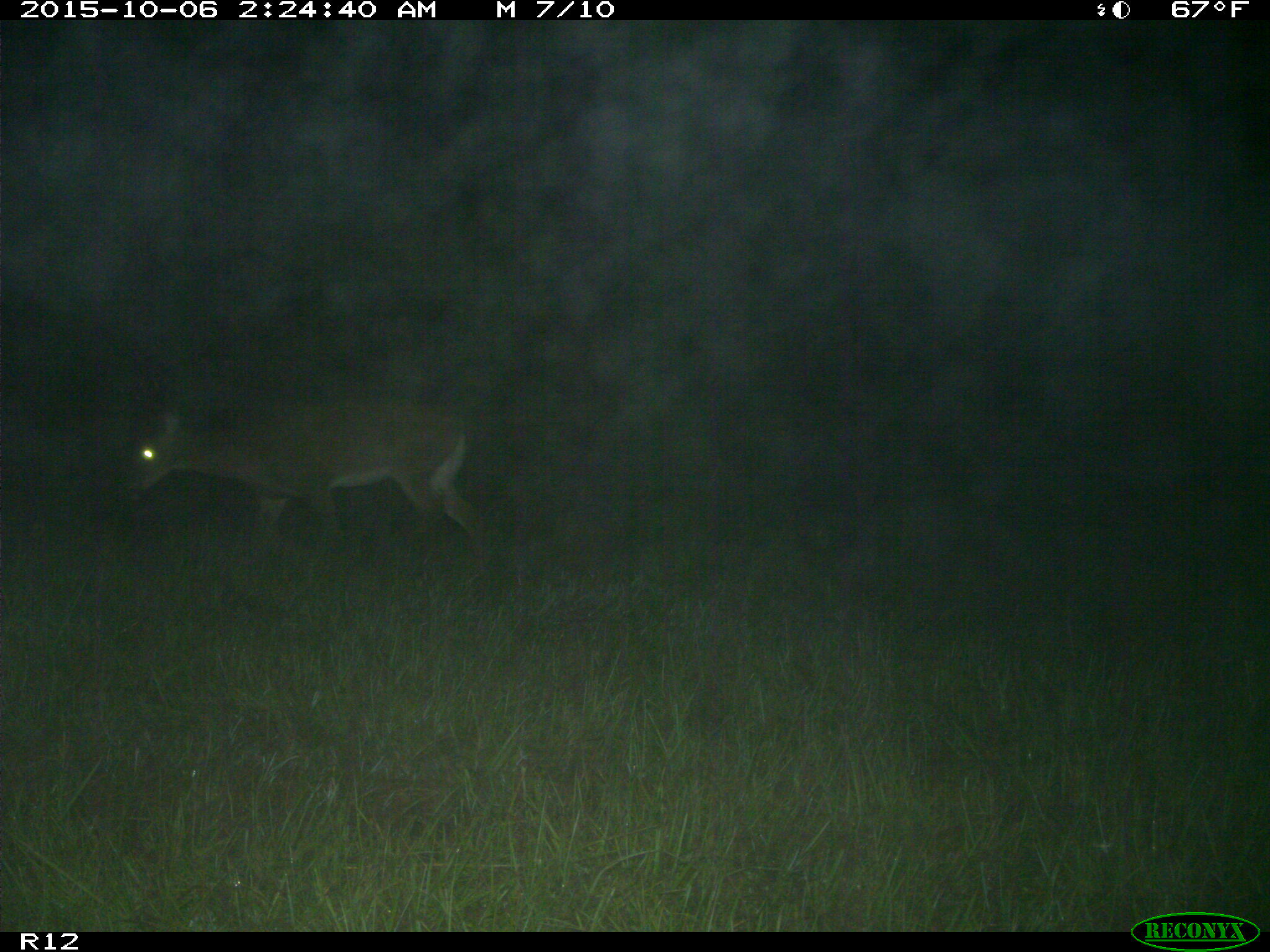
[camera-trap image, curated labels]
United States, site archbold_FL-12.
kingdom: Animalia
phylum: Chordata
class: Mammalia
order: Artiodactyla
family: Cervidae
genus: Odocoileus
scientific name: Odocoileus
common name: deer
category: unidentified deer